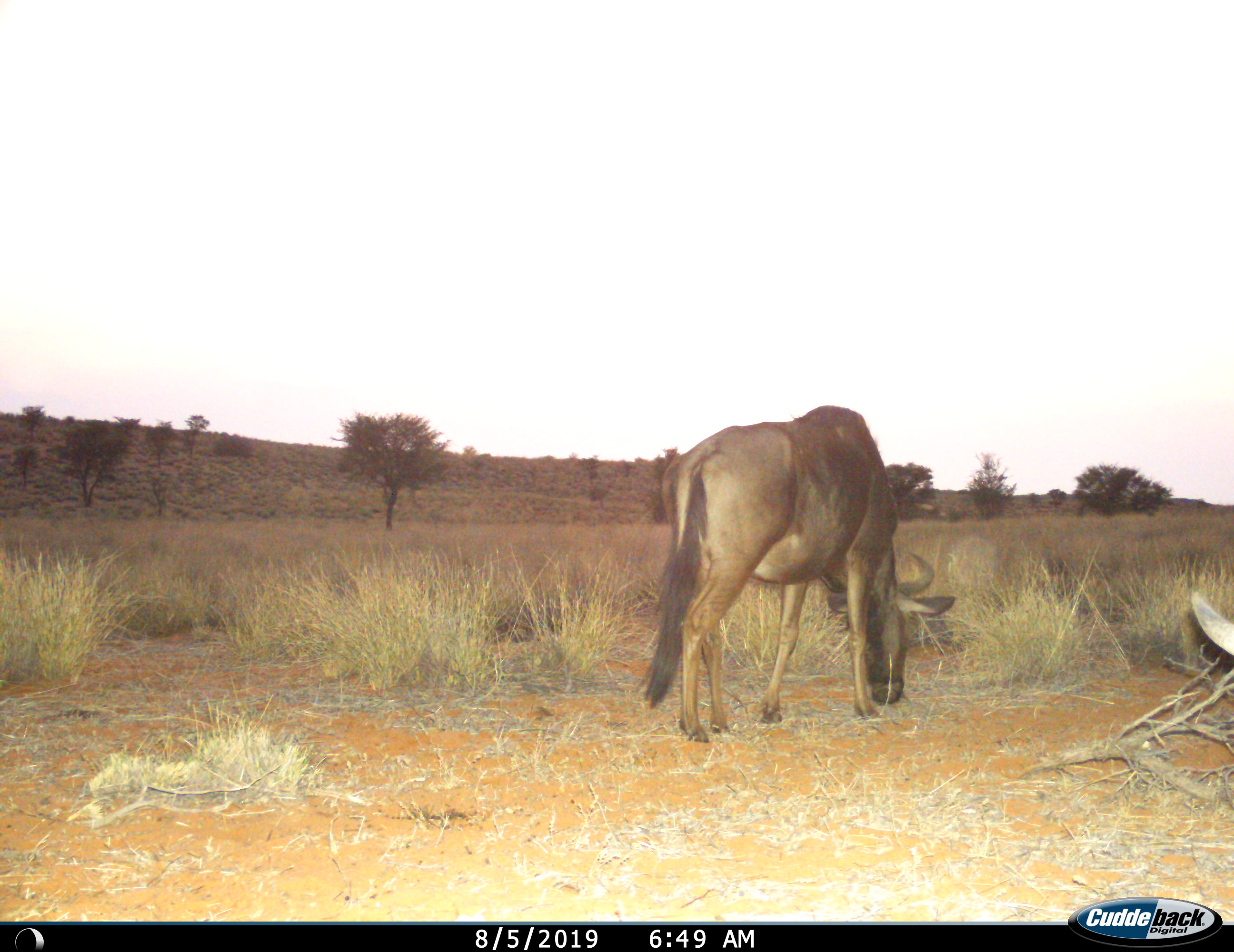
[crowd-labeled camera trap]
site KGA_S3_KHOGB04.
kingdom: Animalia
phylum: Chordata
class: Mammalia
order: Artiodactyla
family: Bovidae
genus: Connochaetes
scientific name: Connochaetes taurinus taurinus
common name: blue wildebeest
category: wildebeestblue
Wildebeestblue (blue wildebeest) (Connochaetes taurinus taurinus), count 2. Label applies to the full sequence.